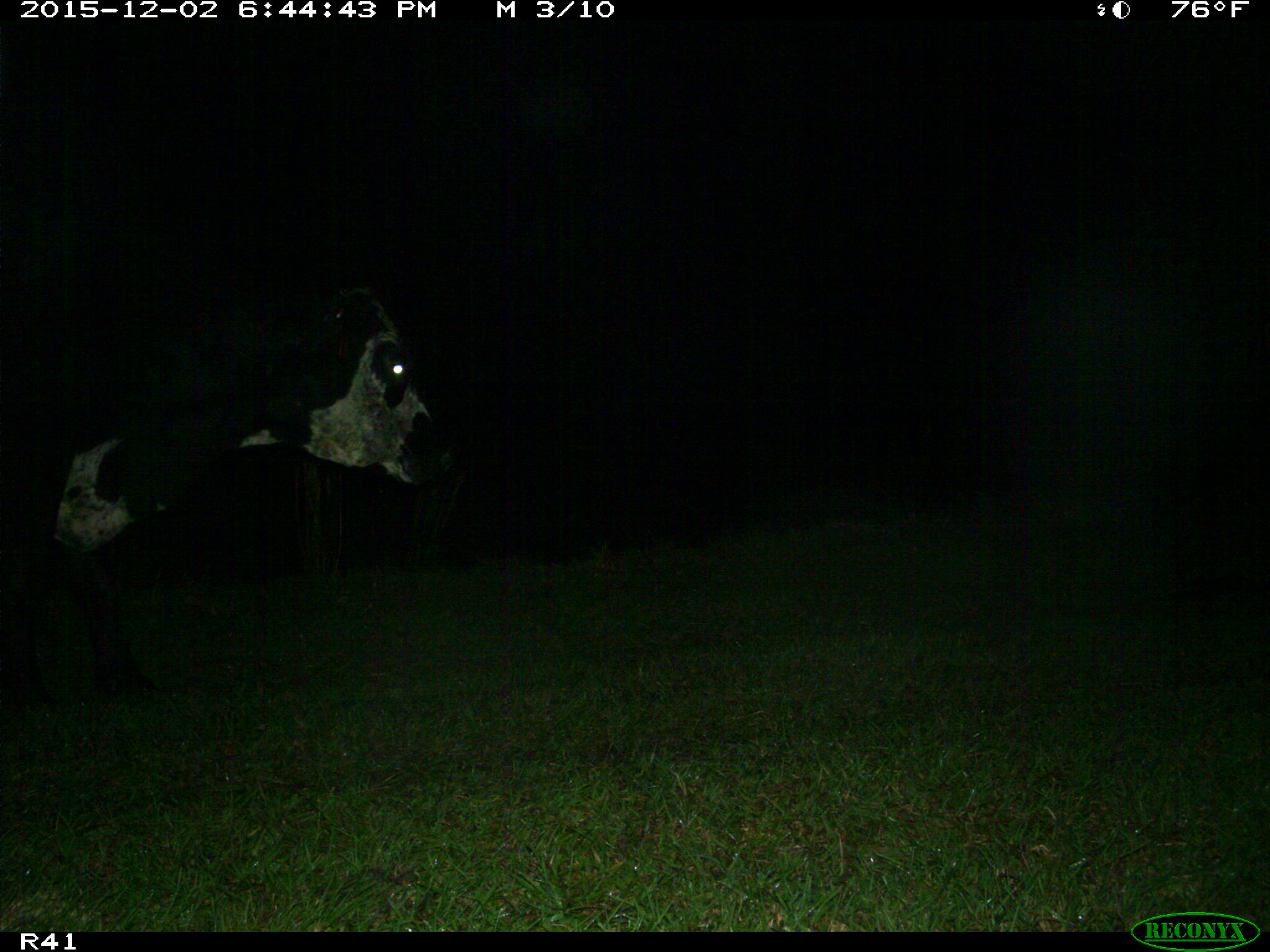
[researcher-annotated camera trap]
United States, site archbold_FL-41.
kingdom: Animalia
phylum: Chordata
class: Mammalia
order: Artiodactyla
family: Bovidae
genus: Bos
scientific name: Bos taurus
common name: domestic cow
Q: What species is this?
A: Bos taurus (domestic cow).